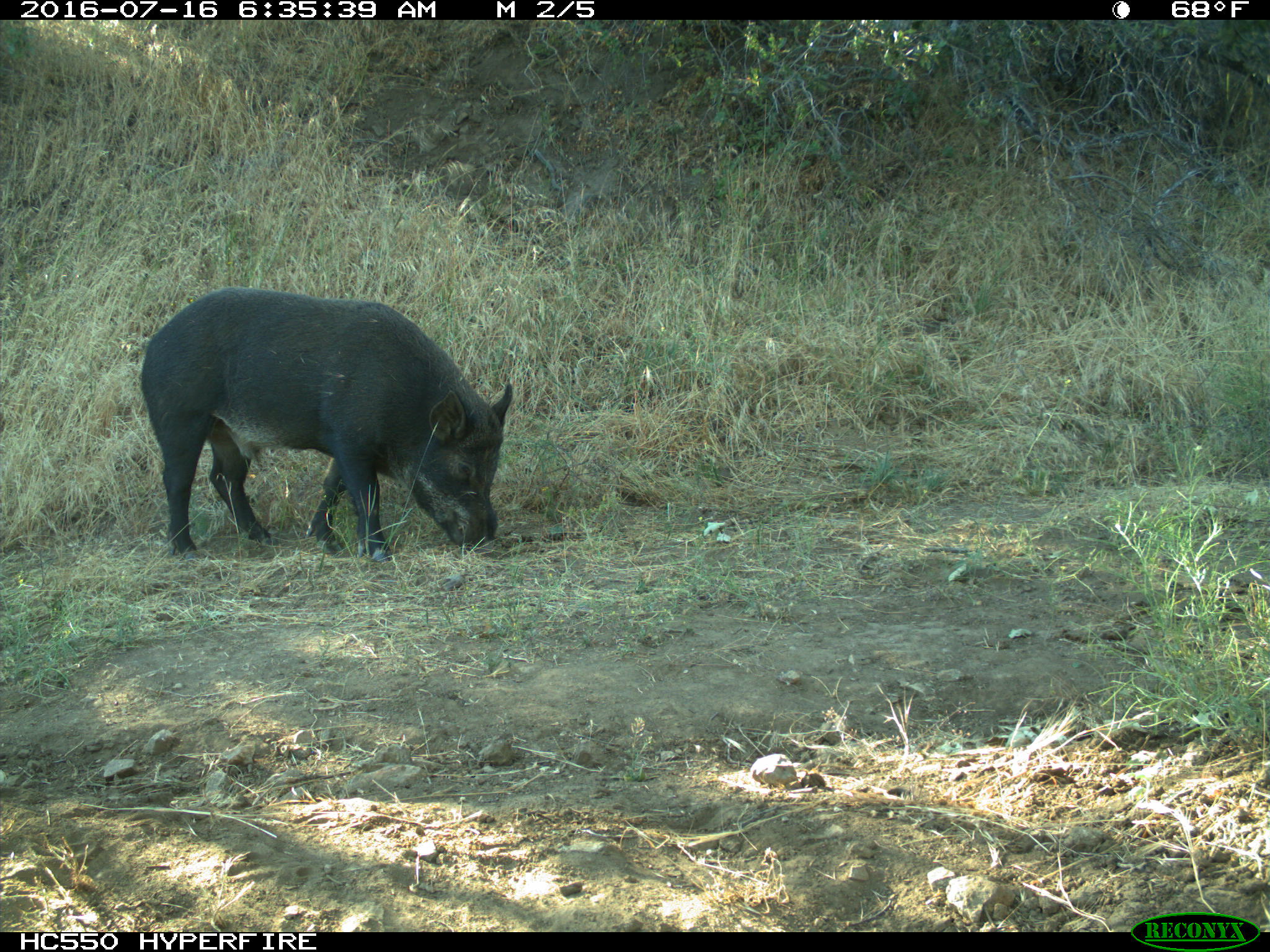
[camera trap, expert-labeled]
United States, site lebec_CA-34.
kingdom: Animalia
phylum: Chordata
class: Mammalia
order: Artiodactyla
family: Suidae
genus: Sus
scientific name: Sus scrofa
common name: wild boar